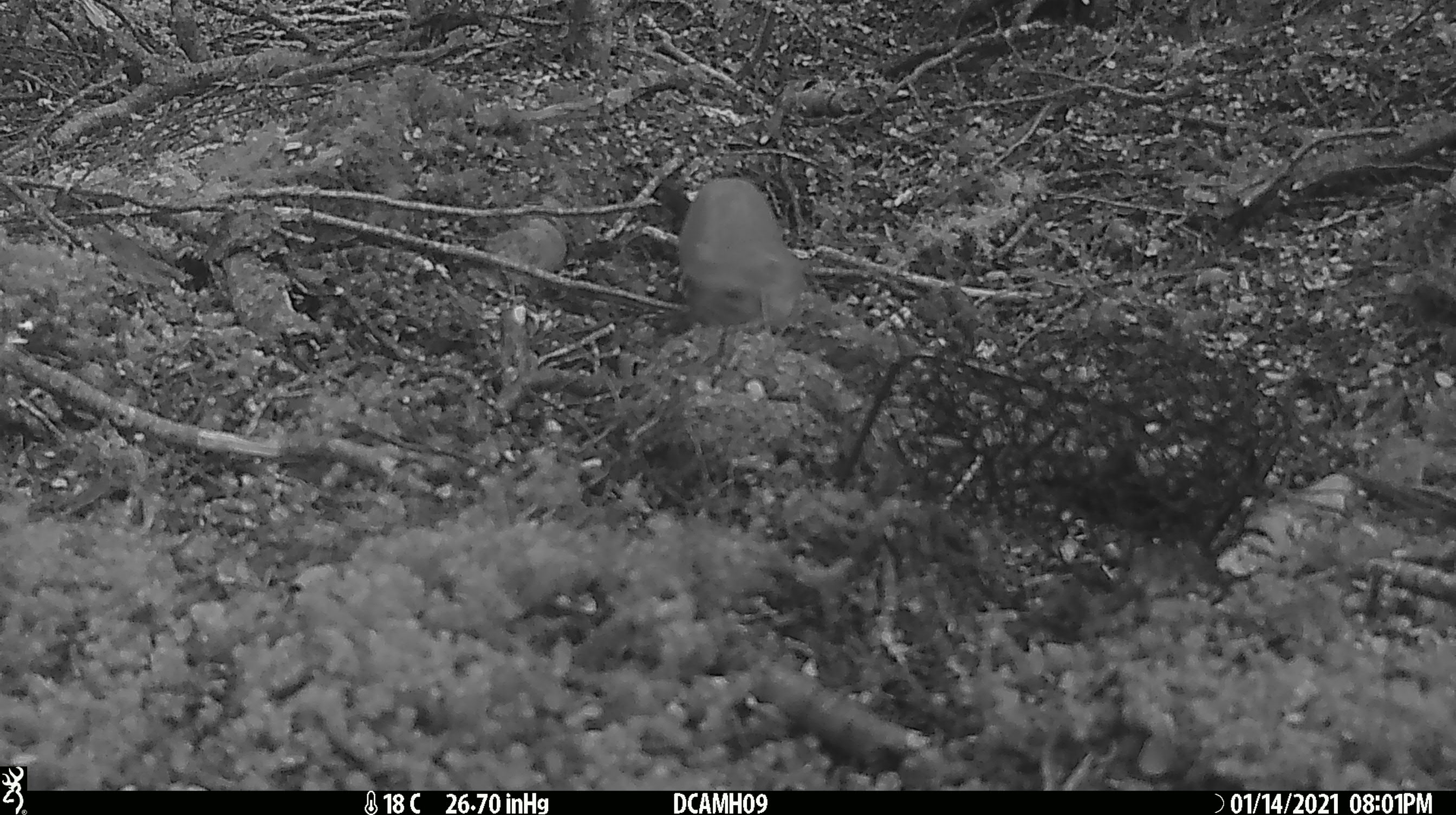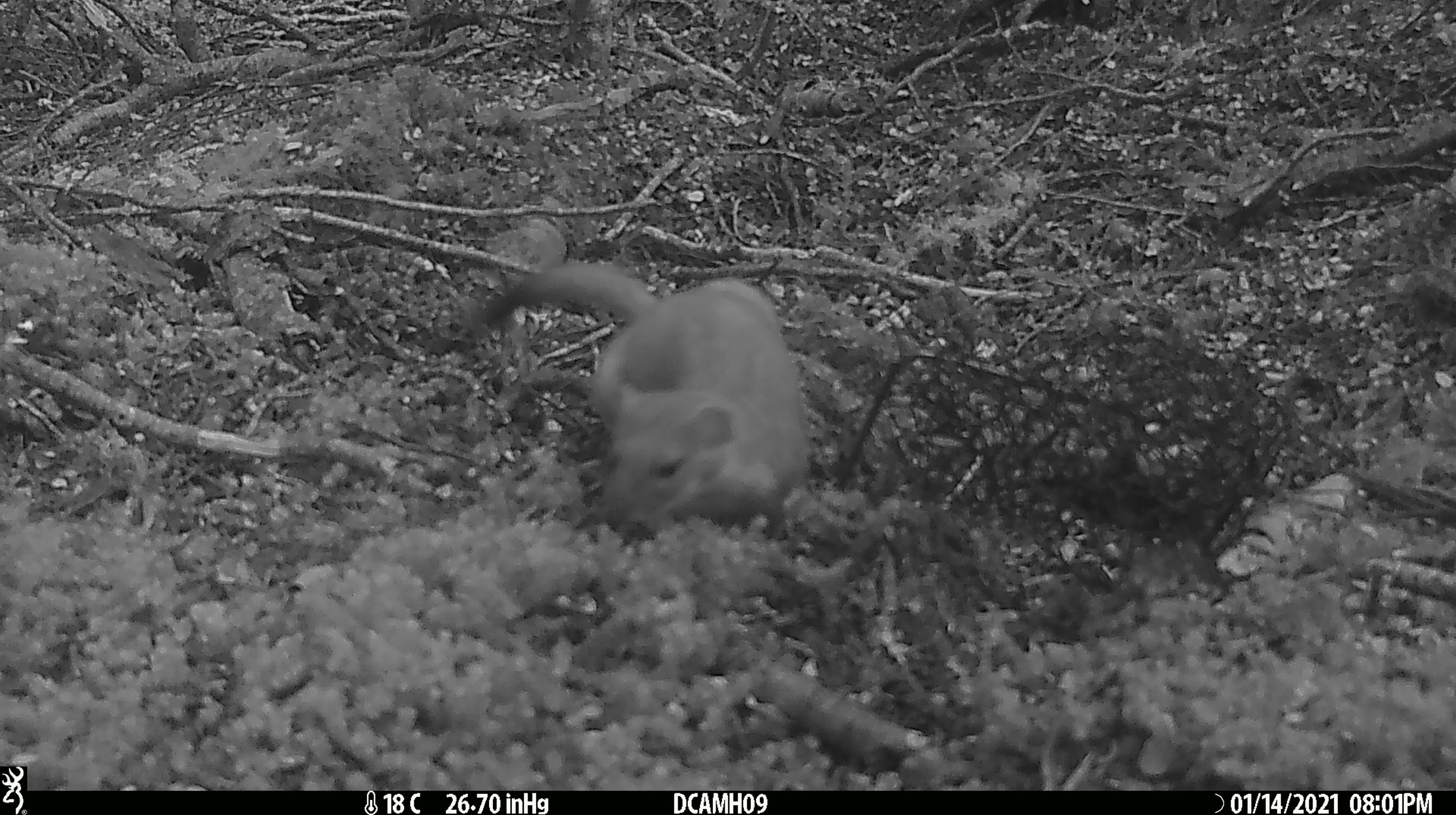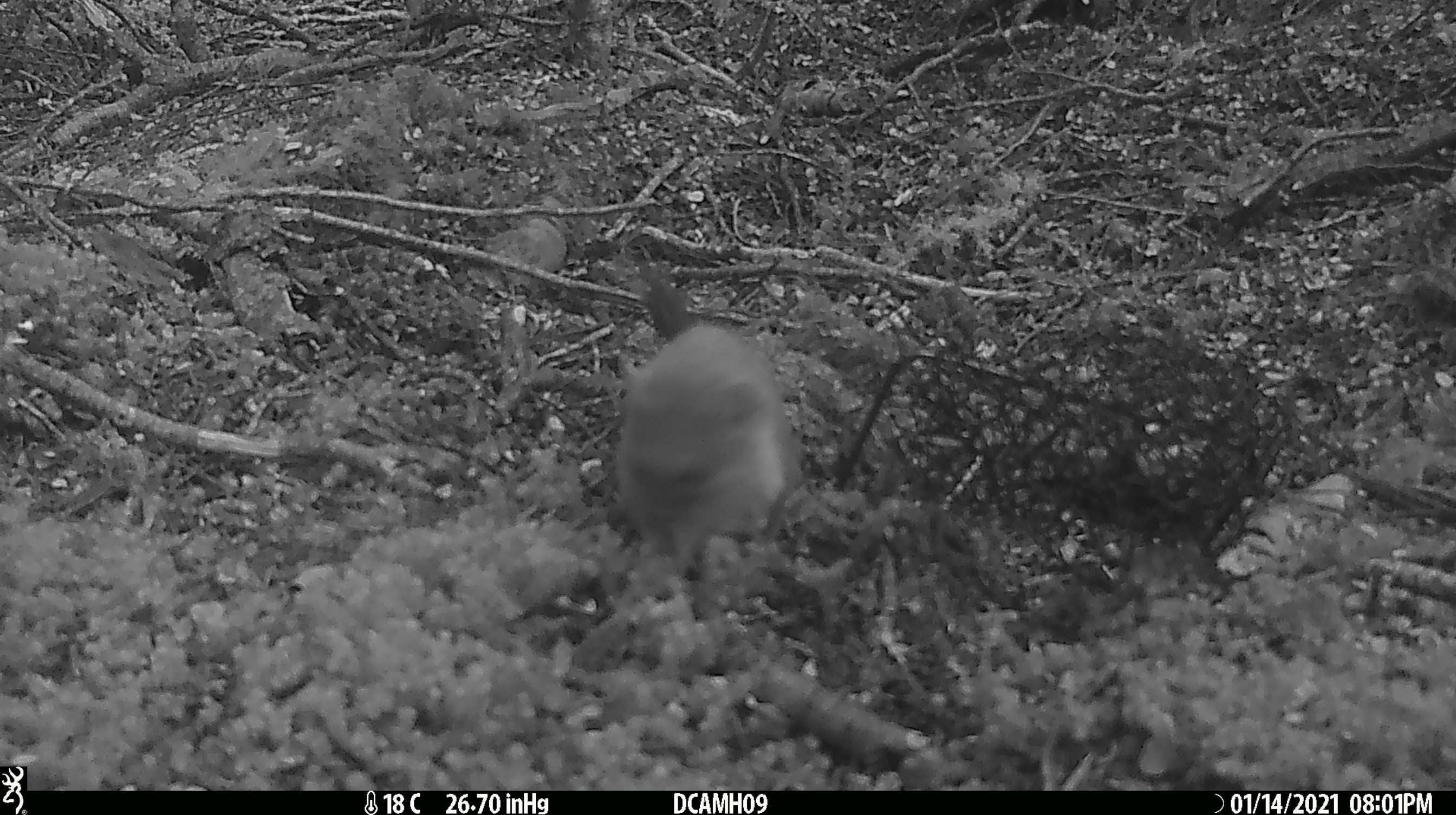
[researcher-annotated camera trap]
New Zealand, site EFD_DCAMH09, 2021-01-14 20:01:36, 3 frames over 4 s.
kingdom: Animalia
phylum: Chordata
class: Mammalia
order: Carnivora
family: Mustelidae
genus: Mustela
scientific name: Mustela erminea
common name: stoat